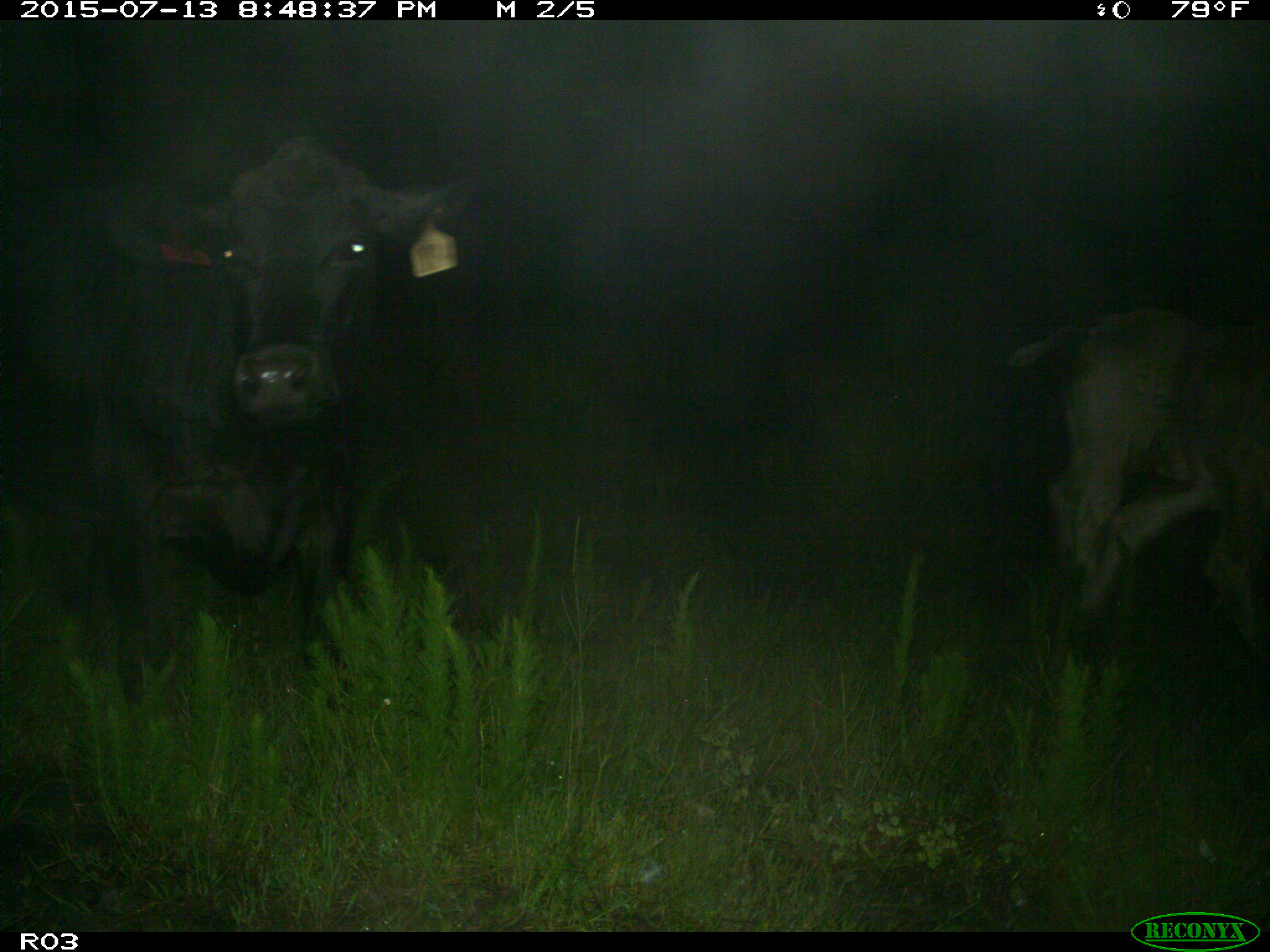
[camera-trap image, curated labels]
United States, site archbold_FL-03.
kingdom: Animalia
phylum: Chordata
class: Mammalia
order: Artiodactyla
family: Bovidae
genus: Bos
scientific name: Bos taurus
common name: domestic cow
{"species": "Bos taurus (domestic cow)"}